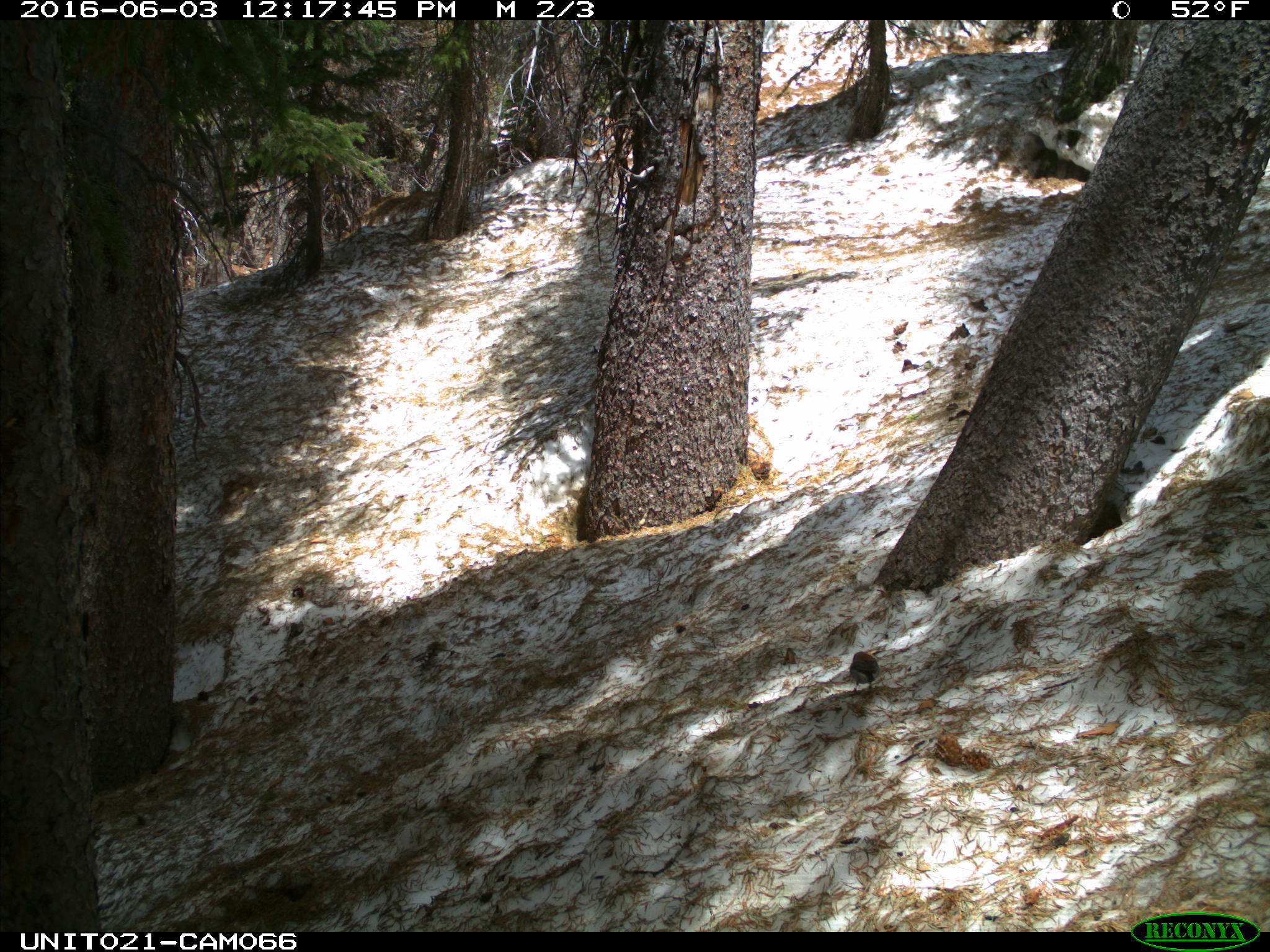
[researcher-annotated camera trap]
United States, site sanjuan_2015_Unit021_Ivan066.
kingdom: Animalia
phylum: Chordata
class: Aves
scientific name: Aves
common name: birds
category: unidentified bird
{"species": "unidentified bird (birds) (Aves)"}